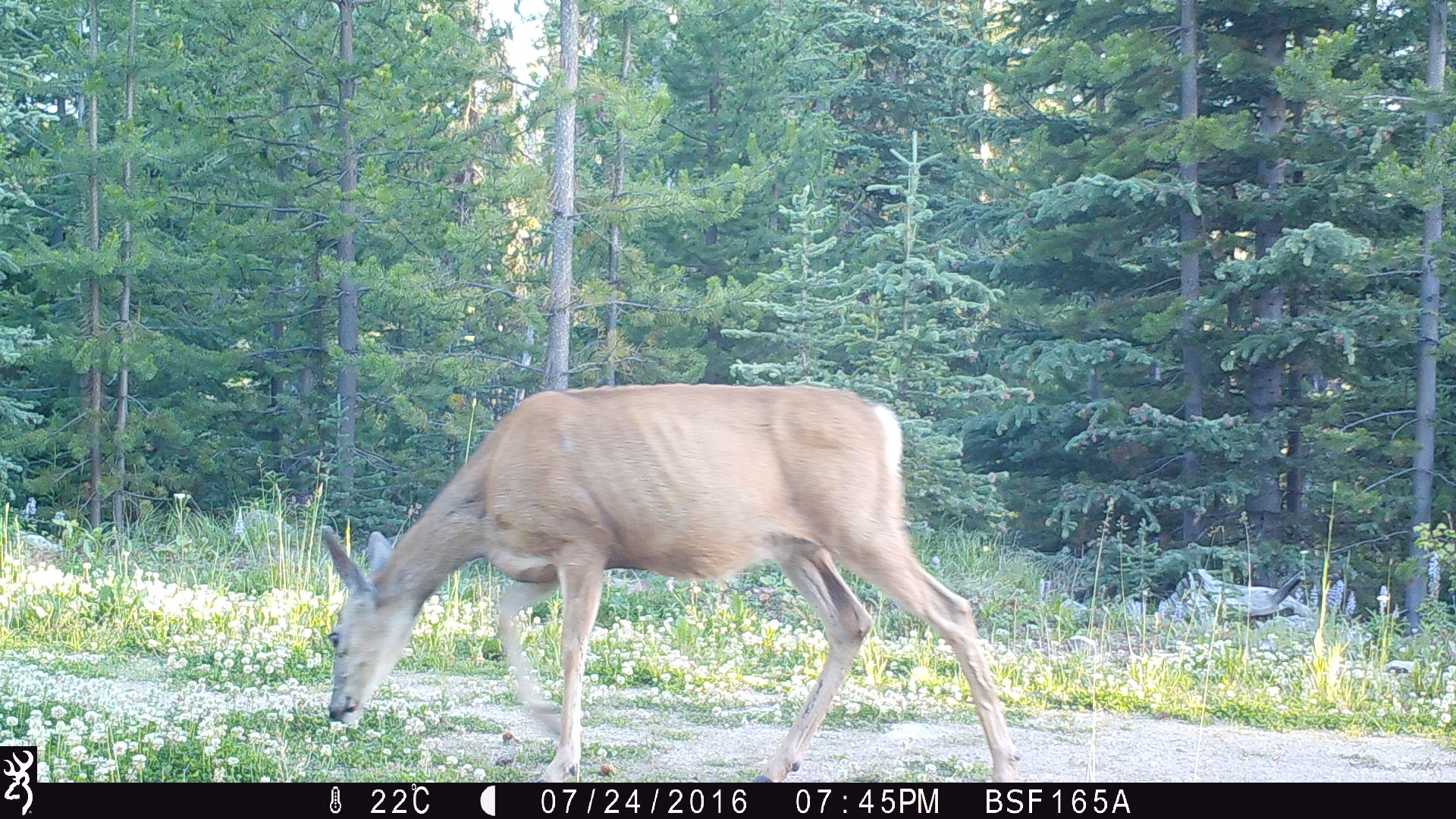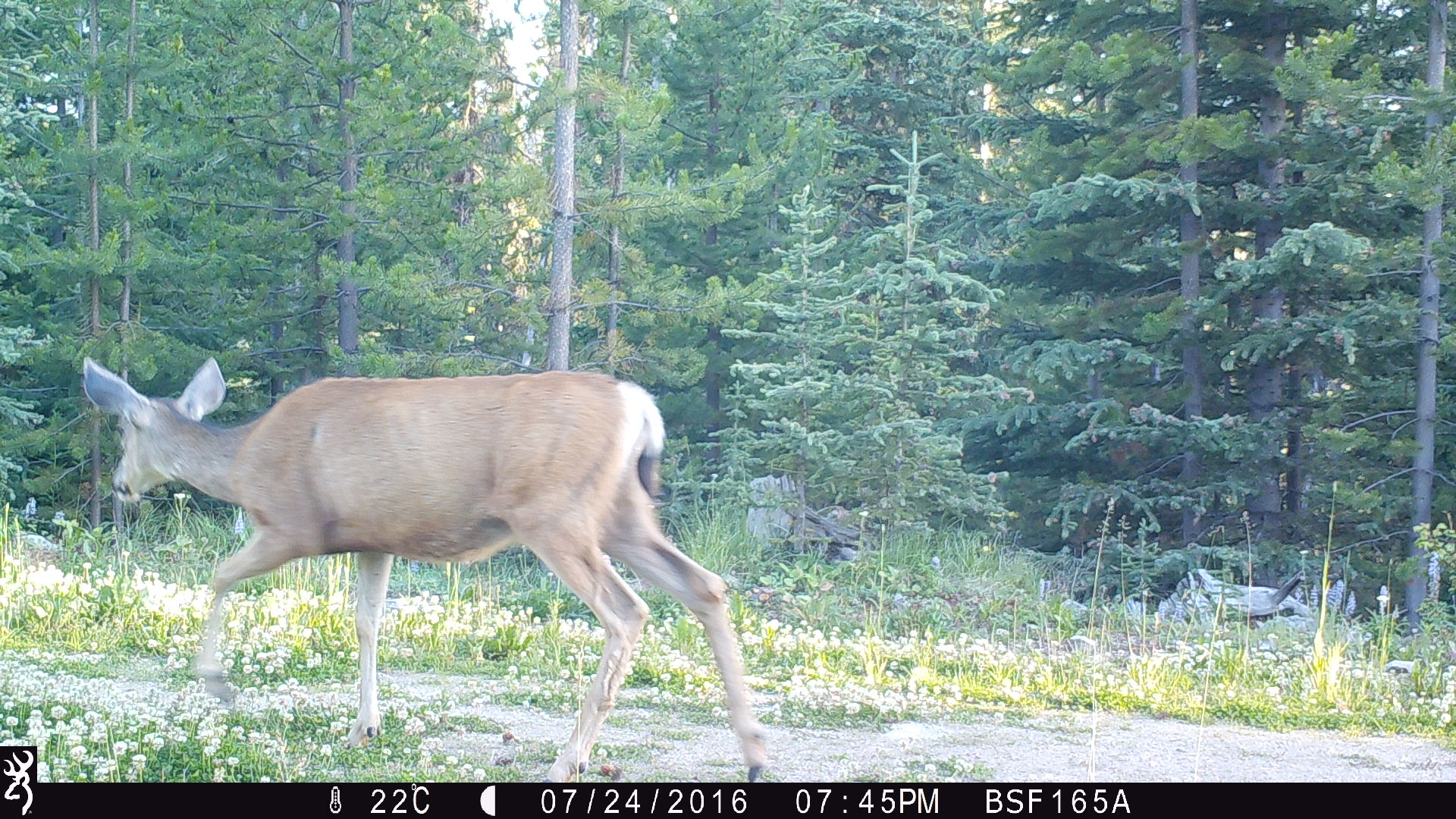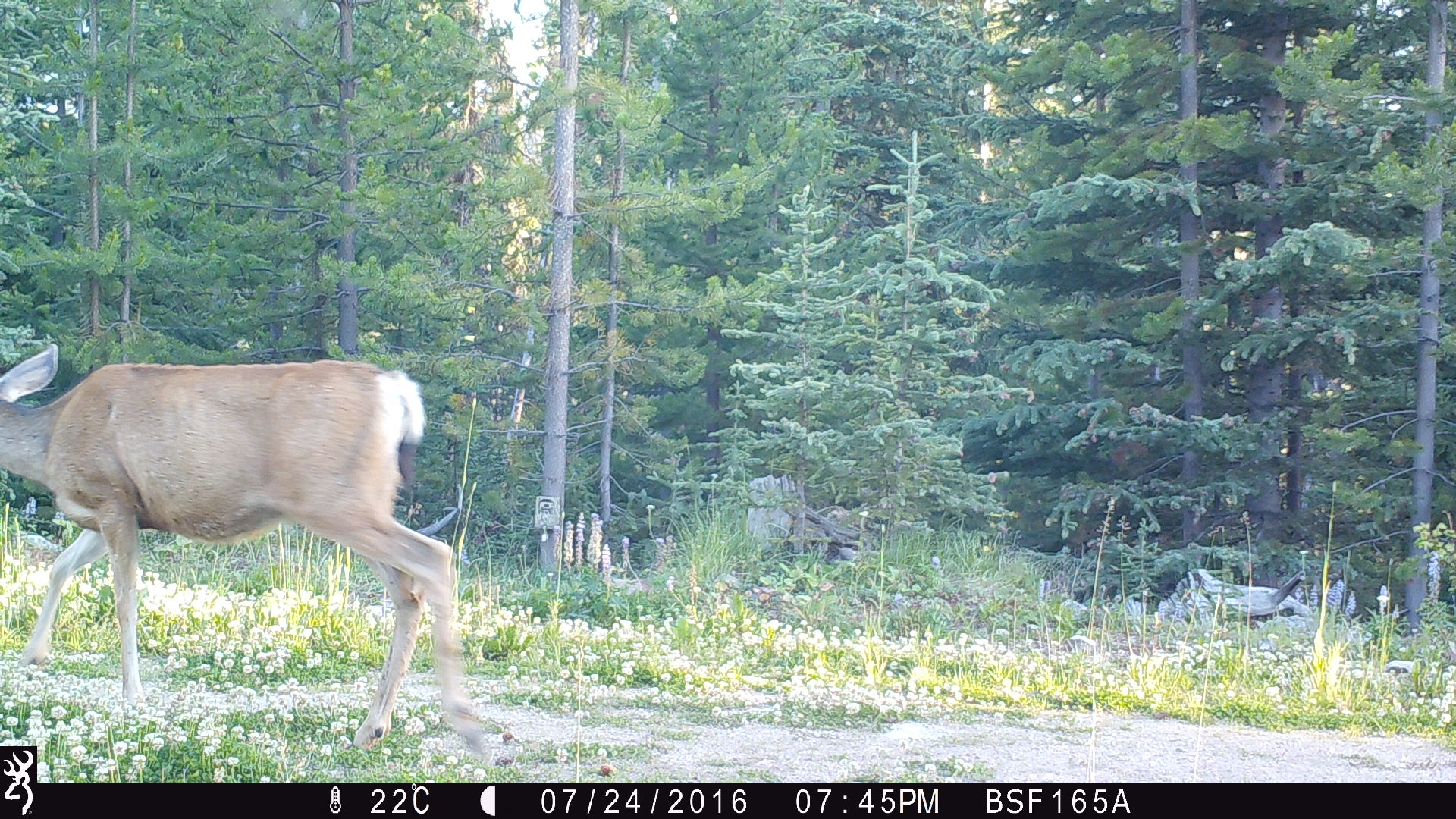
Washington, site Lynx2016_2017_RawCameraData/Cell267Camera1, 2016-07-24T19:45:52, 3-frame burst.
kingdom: Animalia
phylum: Chordata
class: Mammalia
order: Artiodactyla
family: Cervidae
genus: Odocoileus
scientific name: Odocoileus hemionus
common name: mule deer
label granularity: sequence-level